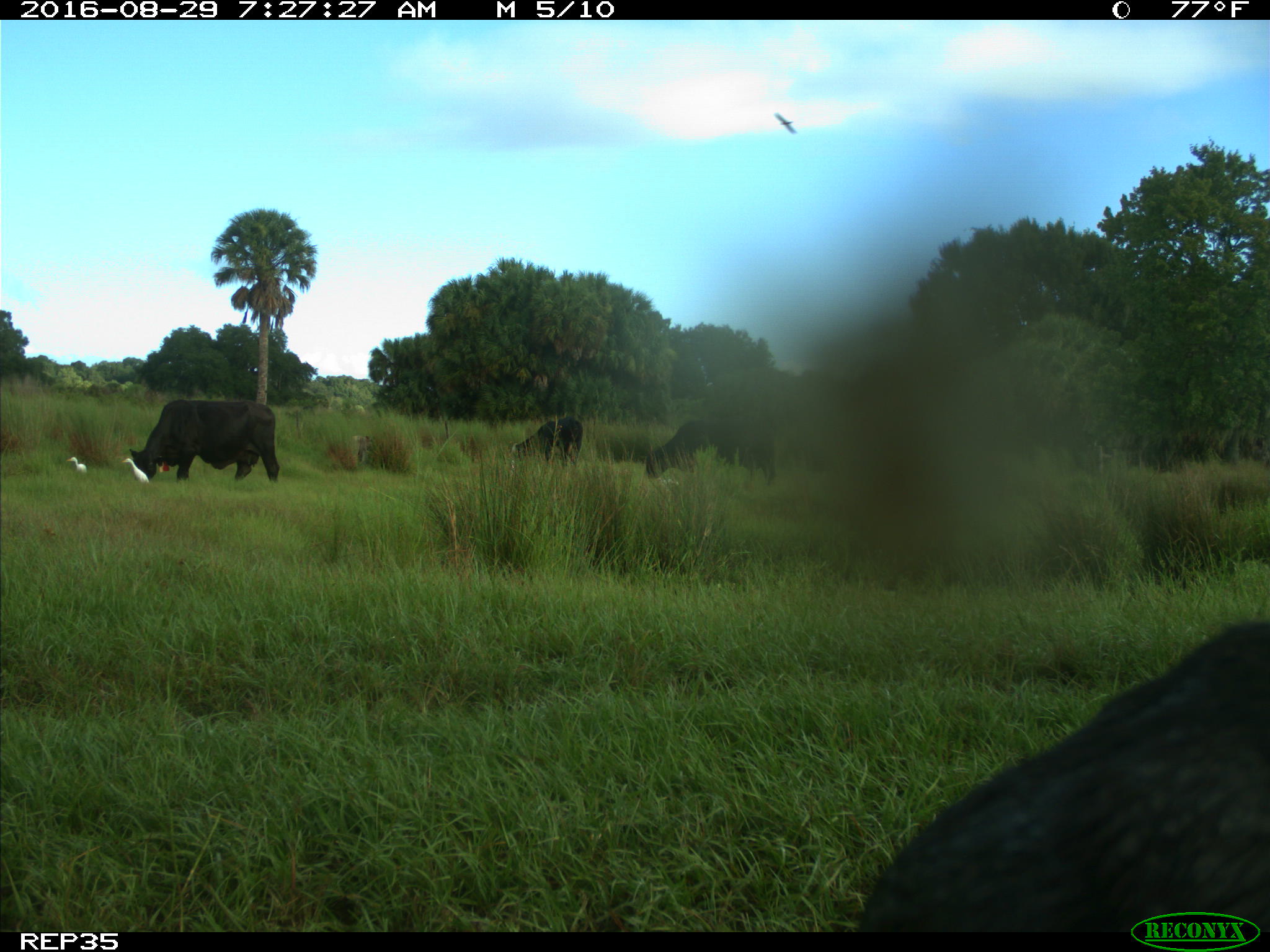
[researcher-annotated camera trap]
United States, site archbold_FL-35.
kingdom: Animalia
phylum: Chordata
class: Mammalia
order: Artiodactyla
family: Suidae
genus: Sus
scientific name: Sus scrofa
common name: wild boar